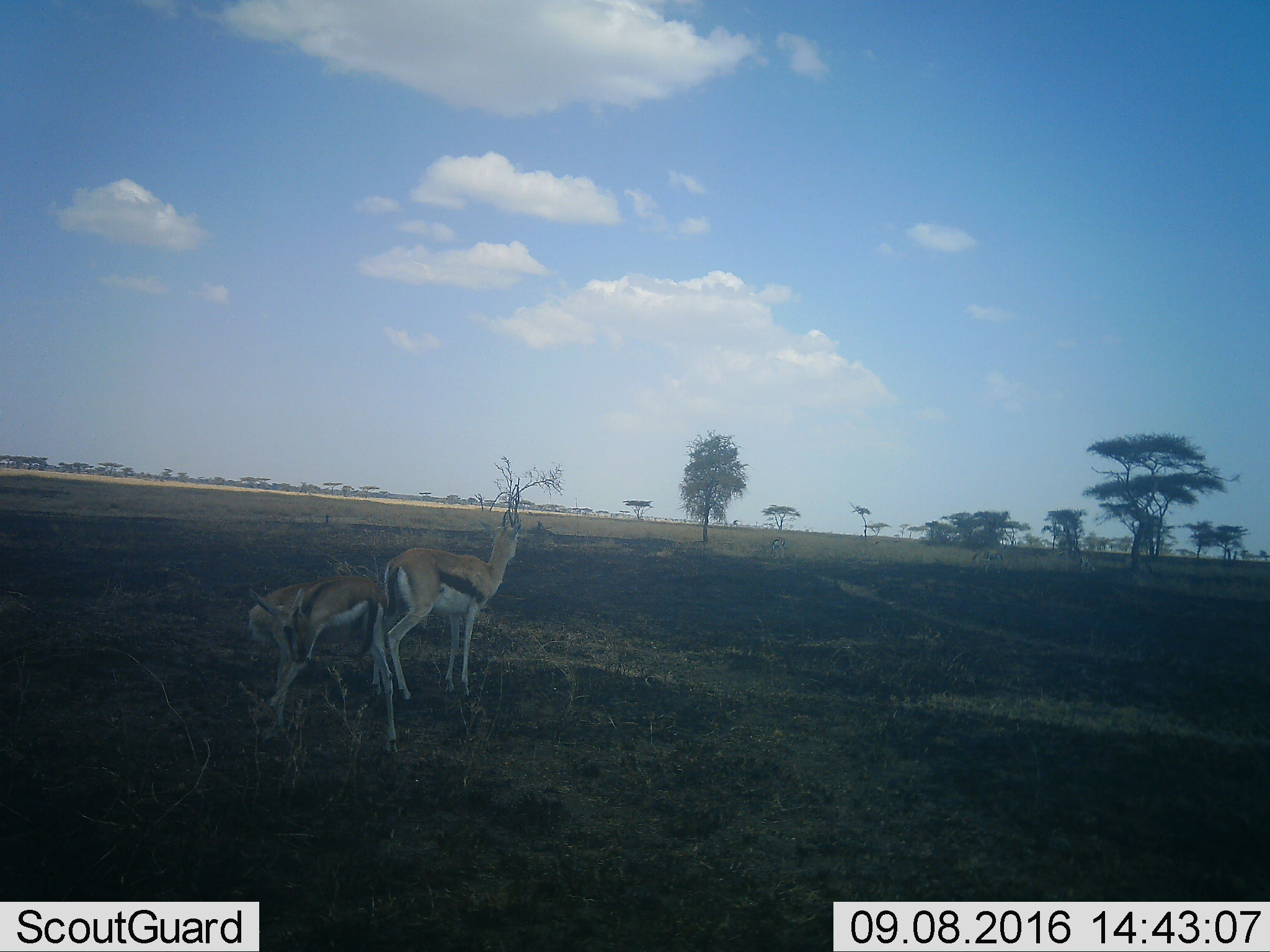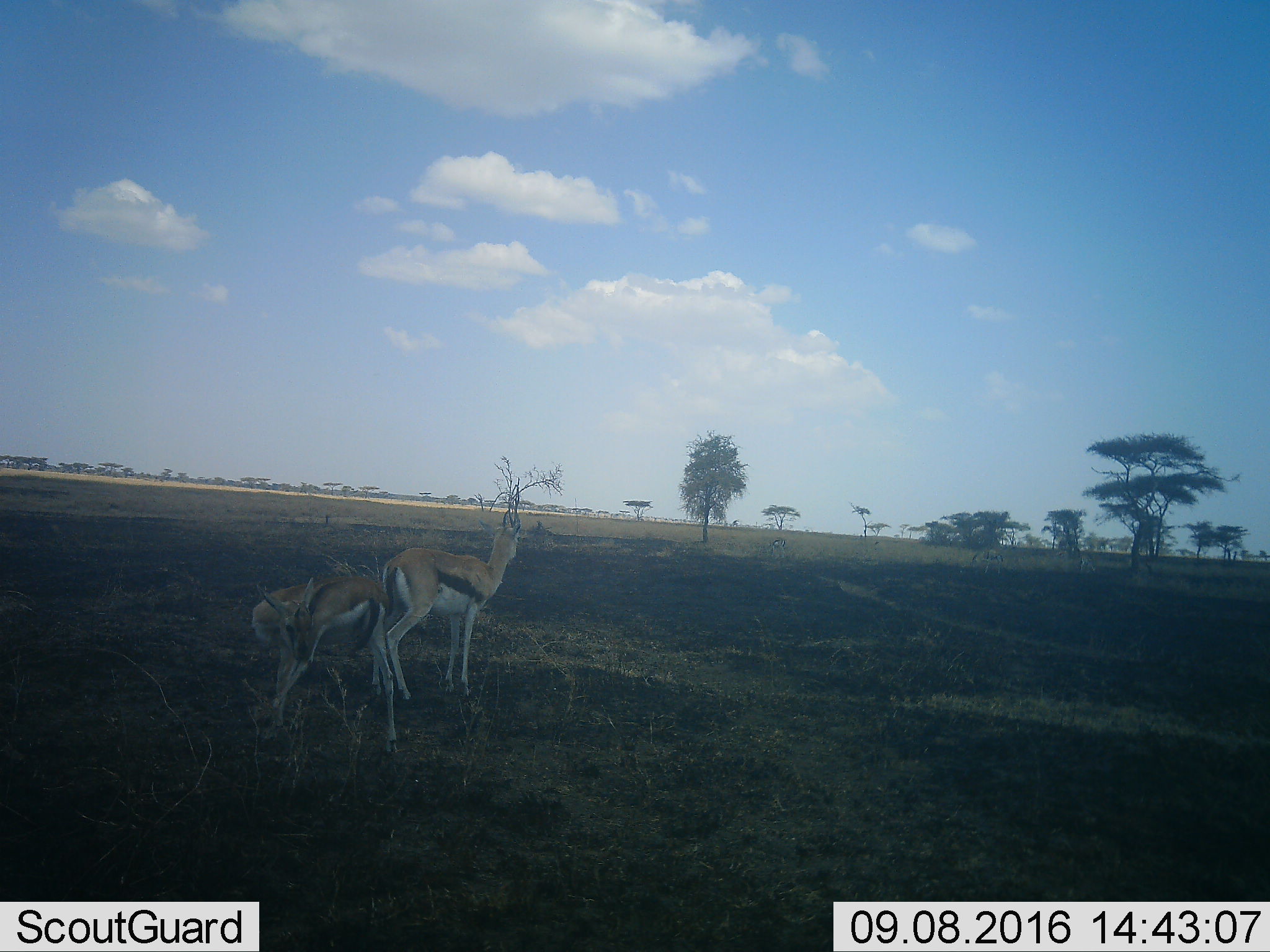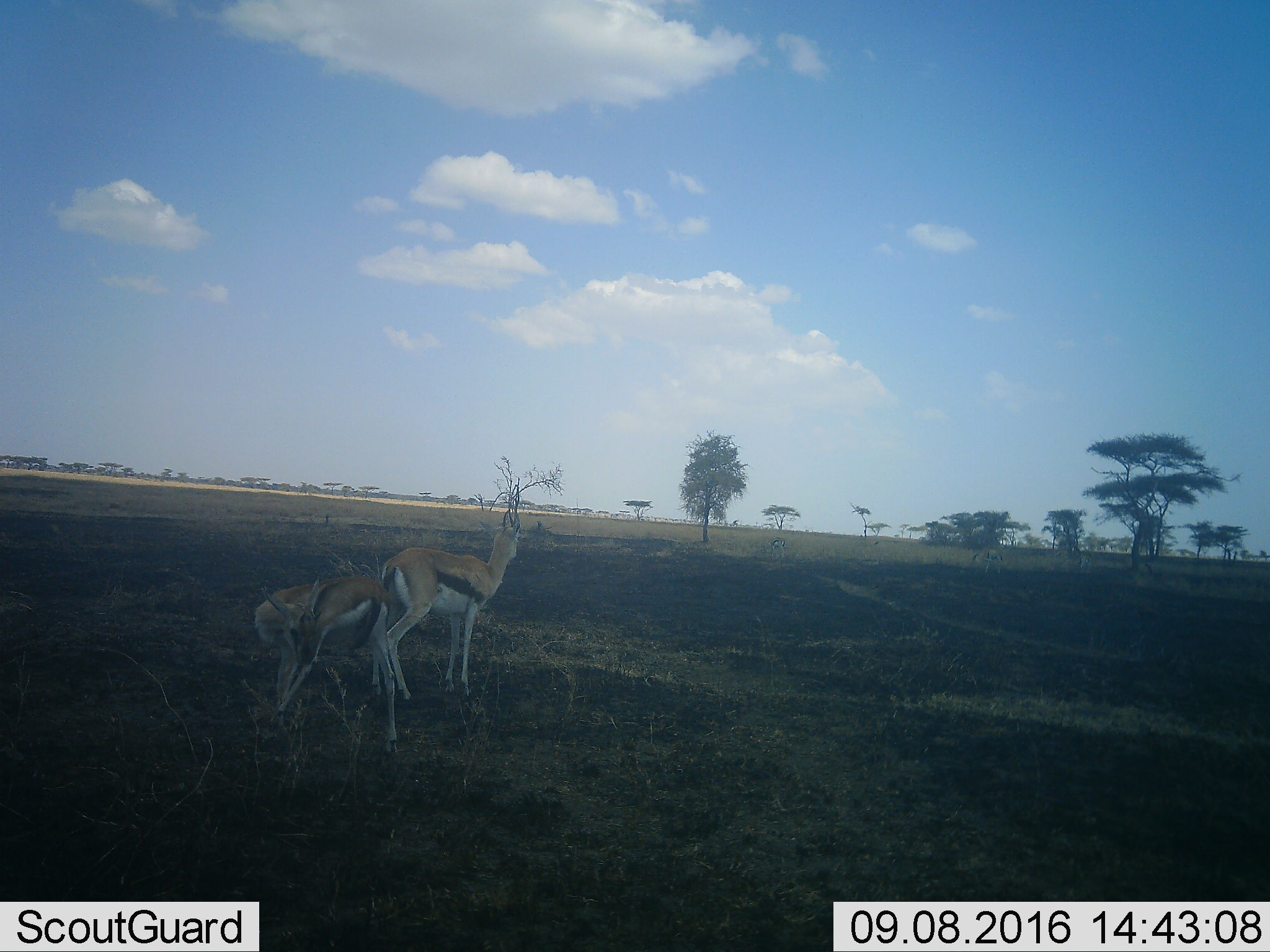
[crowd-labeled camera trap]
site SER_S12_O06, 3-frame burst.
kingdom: Animalia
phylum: Chordata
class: Mammalia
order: Artiodactyla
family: Bovidae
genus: Eudorcas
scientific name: Eudorcas thomsonii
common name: thomson's gazelle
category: gazellethomsons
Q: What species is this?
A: Gazellethomsons (thomson's gazelle) (Eudorcas thomsonii).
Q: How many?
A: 2.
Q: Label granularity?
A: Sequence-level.